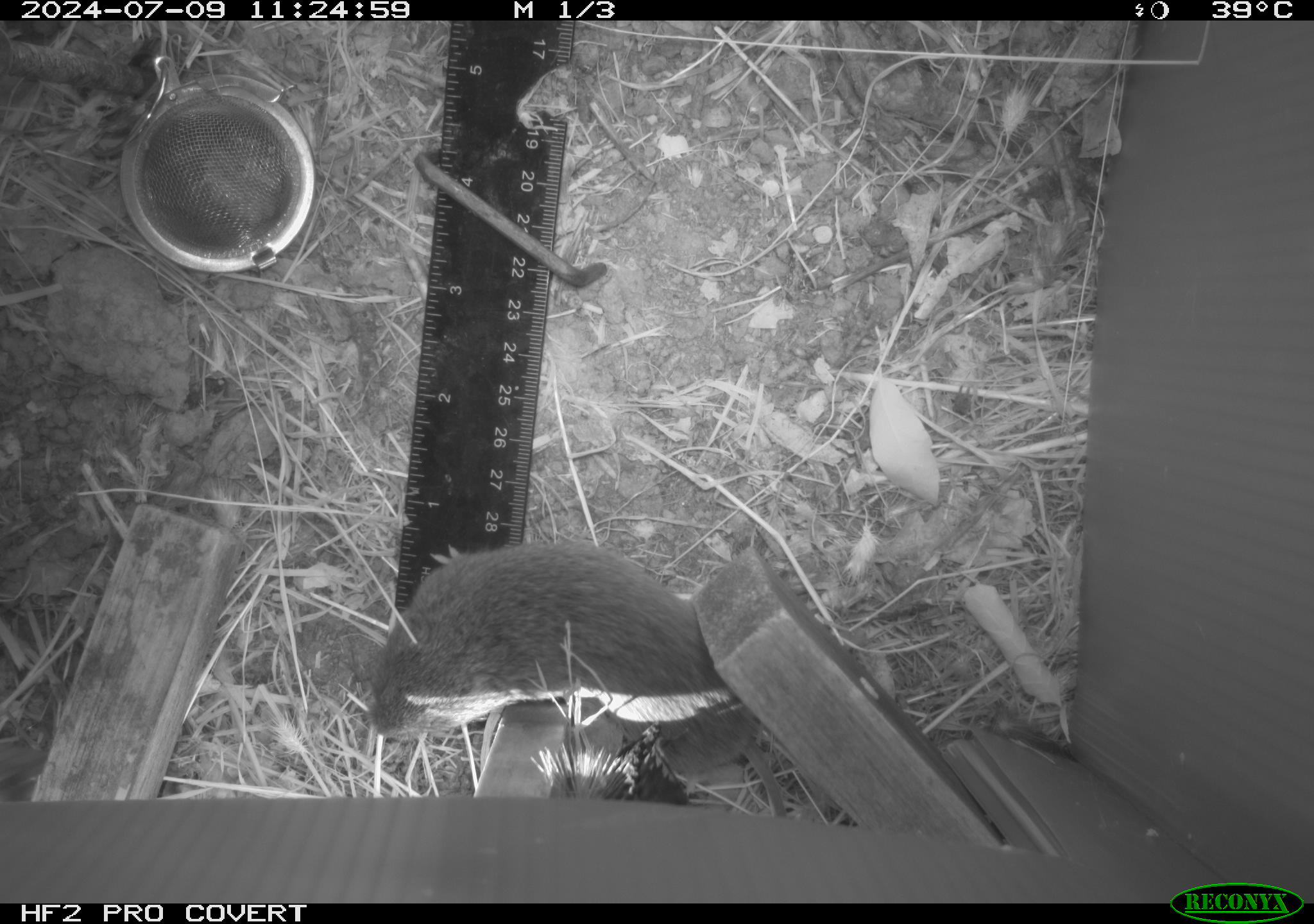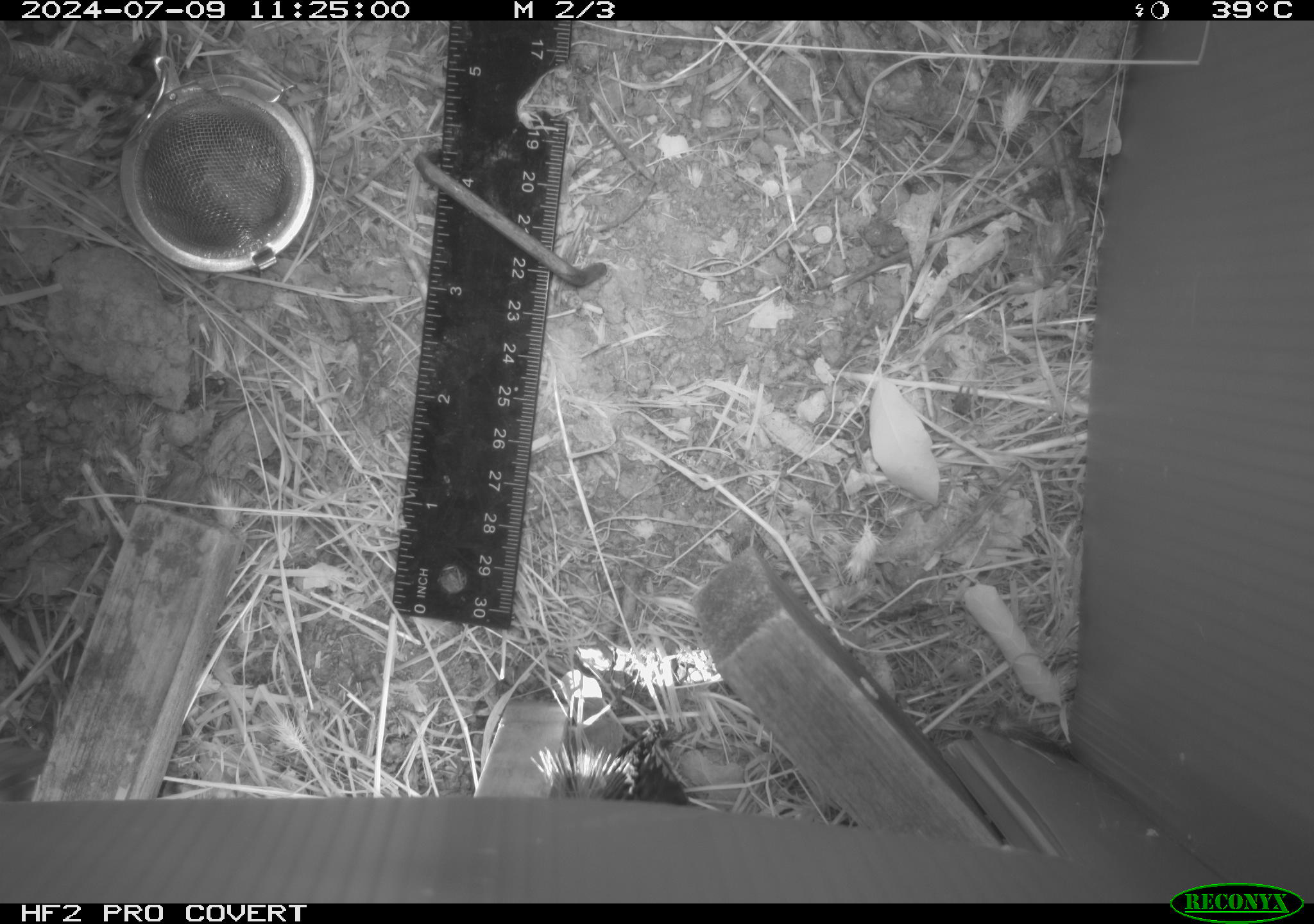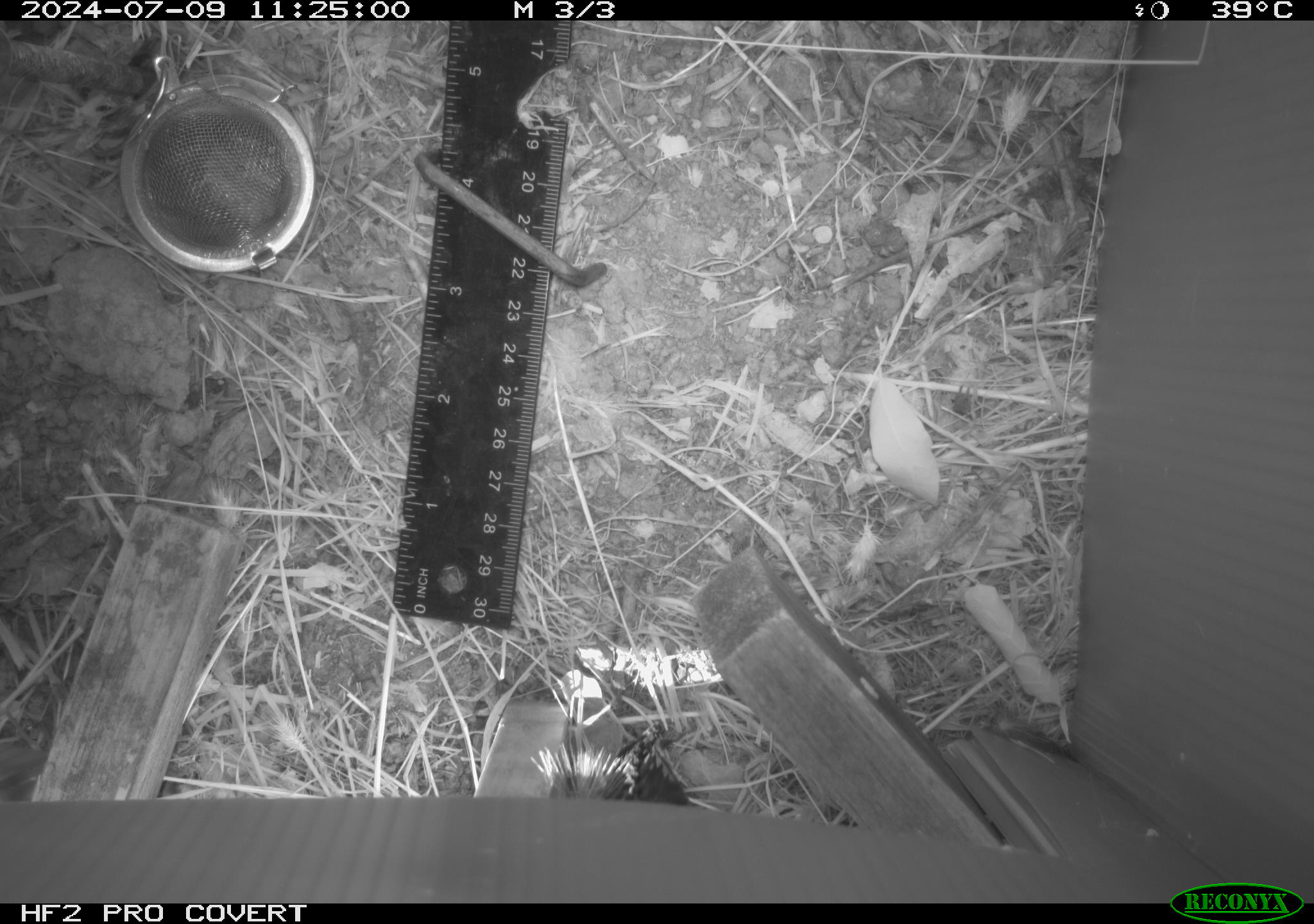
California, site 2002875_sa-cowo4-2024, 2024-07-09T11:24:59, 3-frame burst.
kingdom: Animalia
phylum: Chordata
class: Mammalia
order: Rodentia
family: Cricetidae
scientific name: Arvicolinae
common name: voles, lemmings, and muskrats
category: arvicolinae subfamily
Arvicolinae subfamily (voles, lemmings, and muskrats) (Arvicolinae).